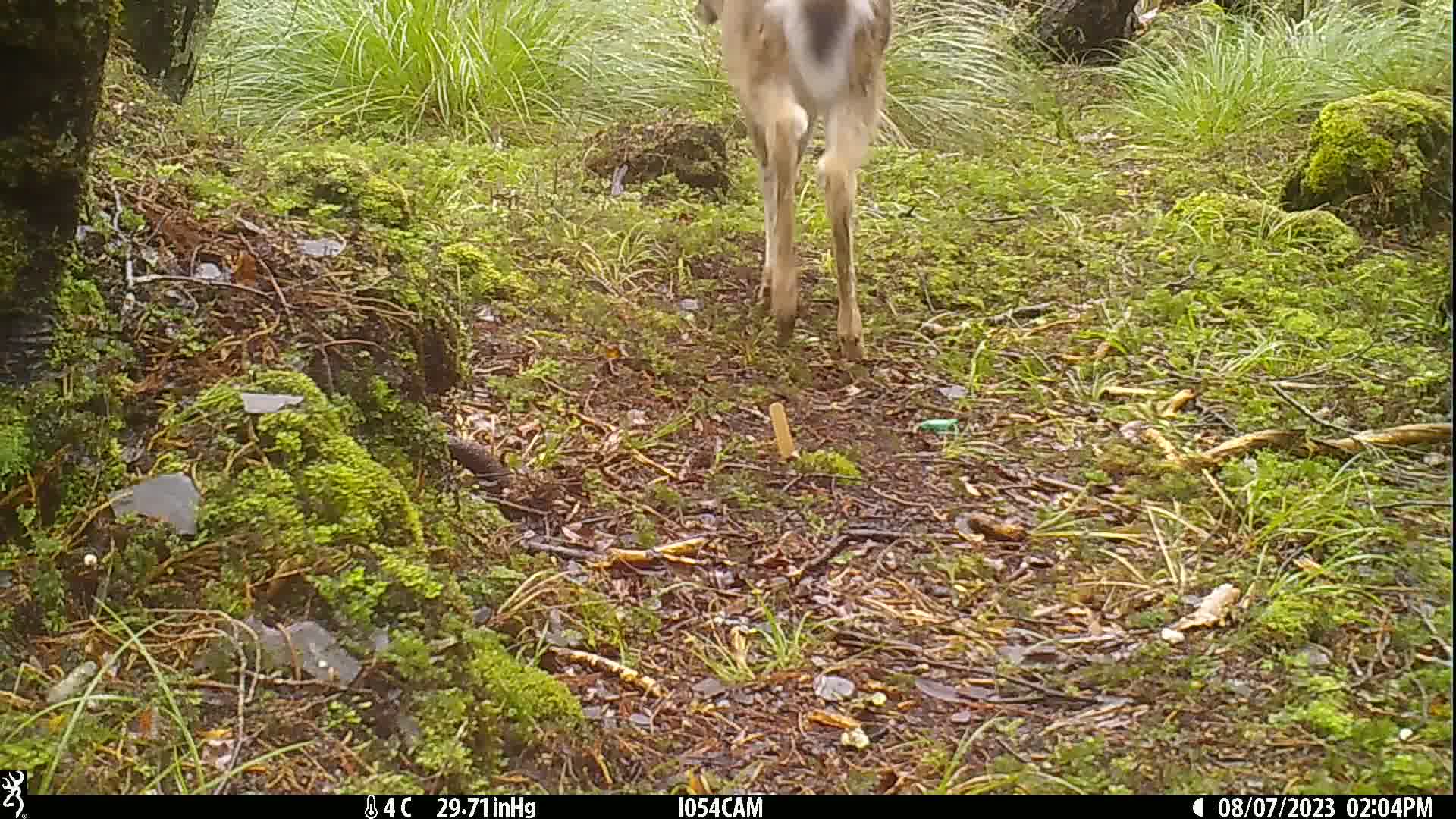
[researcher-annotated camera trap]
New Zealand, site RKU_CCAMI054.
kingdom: Animalia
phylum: Chordata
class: Mammalia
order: Artiodactyla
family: Cervidae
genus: Odocoileus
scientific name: Odocoileus virginianus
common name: white-tailed deer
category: white tailed deer